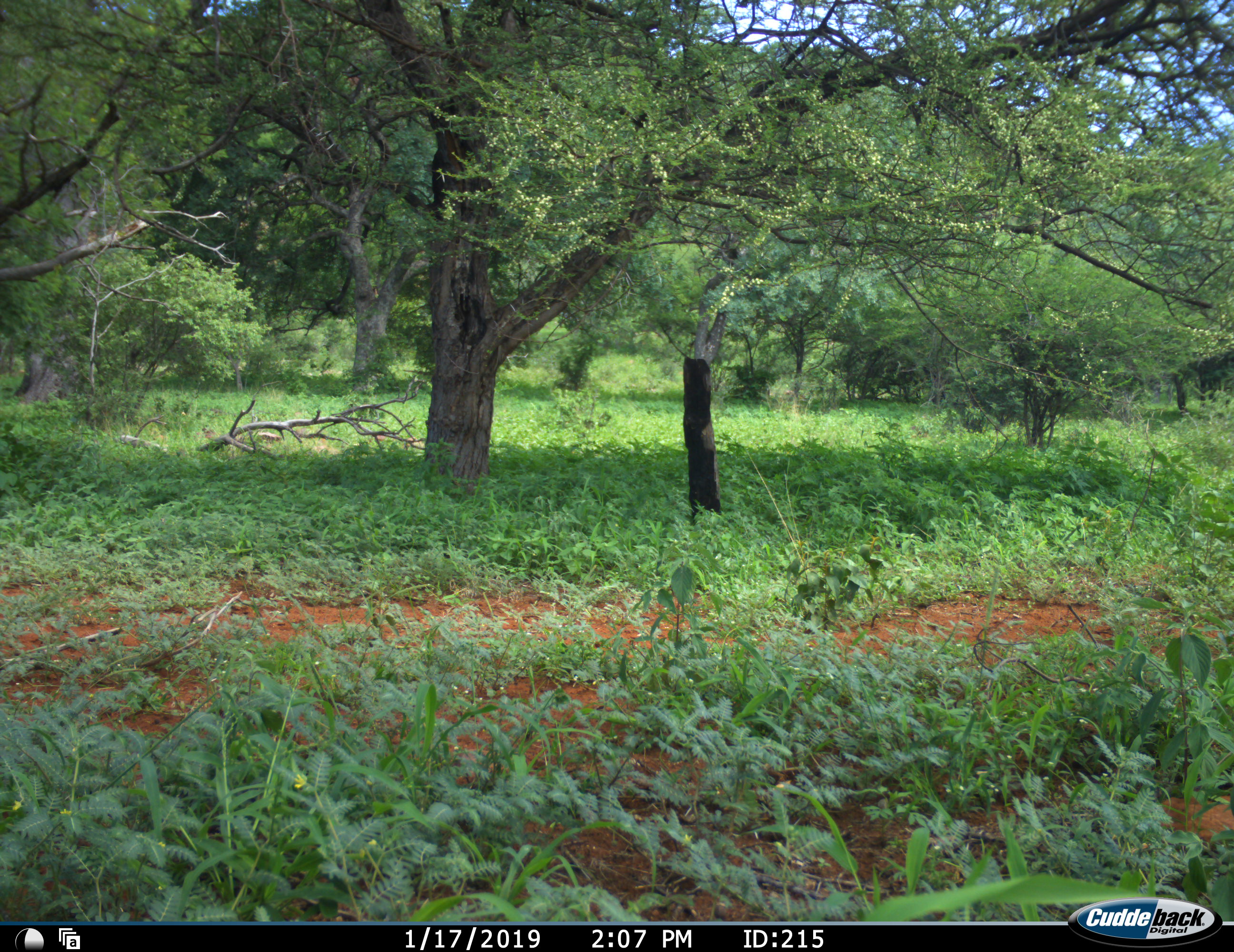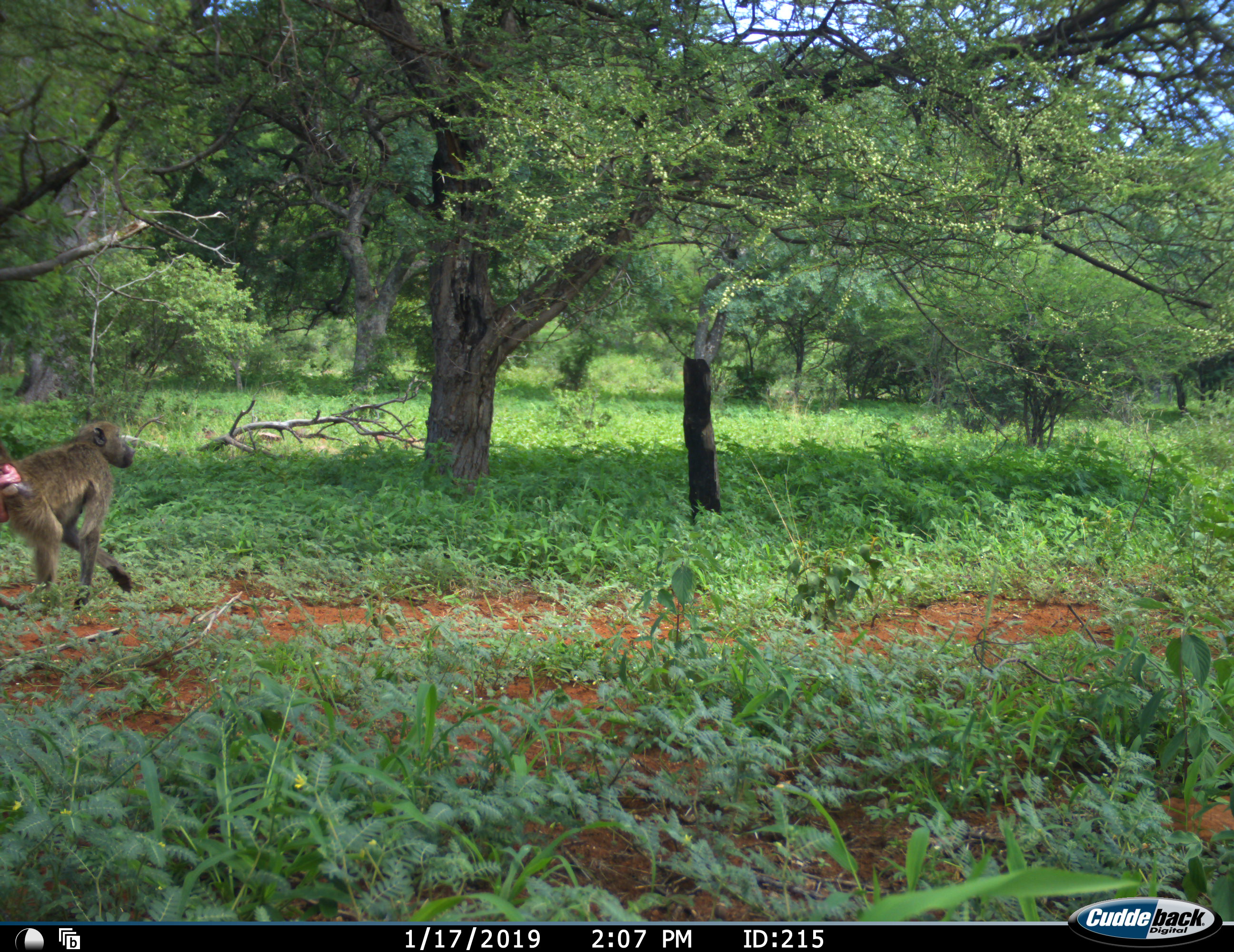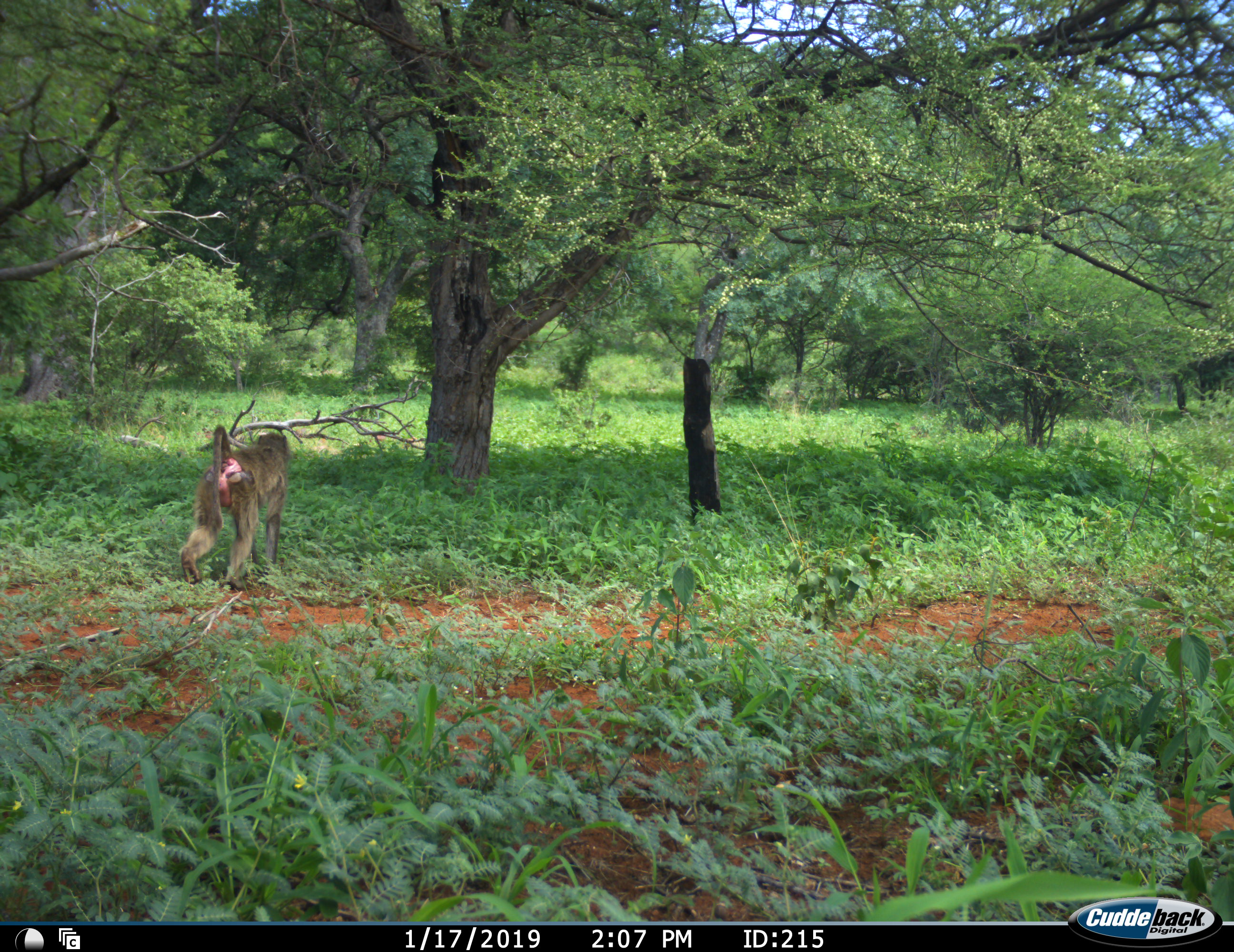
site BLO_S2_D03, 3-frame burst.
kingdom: Animalia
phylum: Chordata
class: Mammalia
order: Primates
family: Cercopithecidae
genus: Papio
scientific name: Papio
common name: baboon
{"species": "baboon (Papio)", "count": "1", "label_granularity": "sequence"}